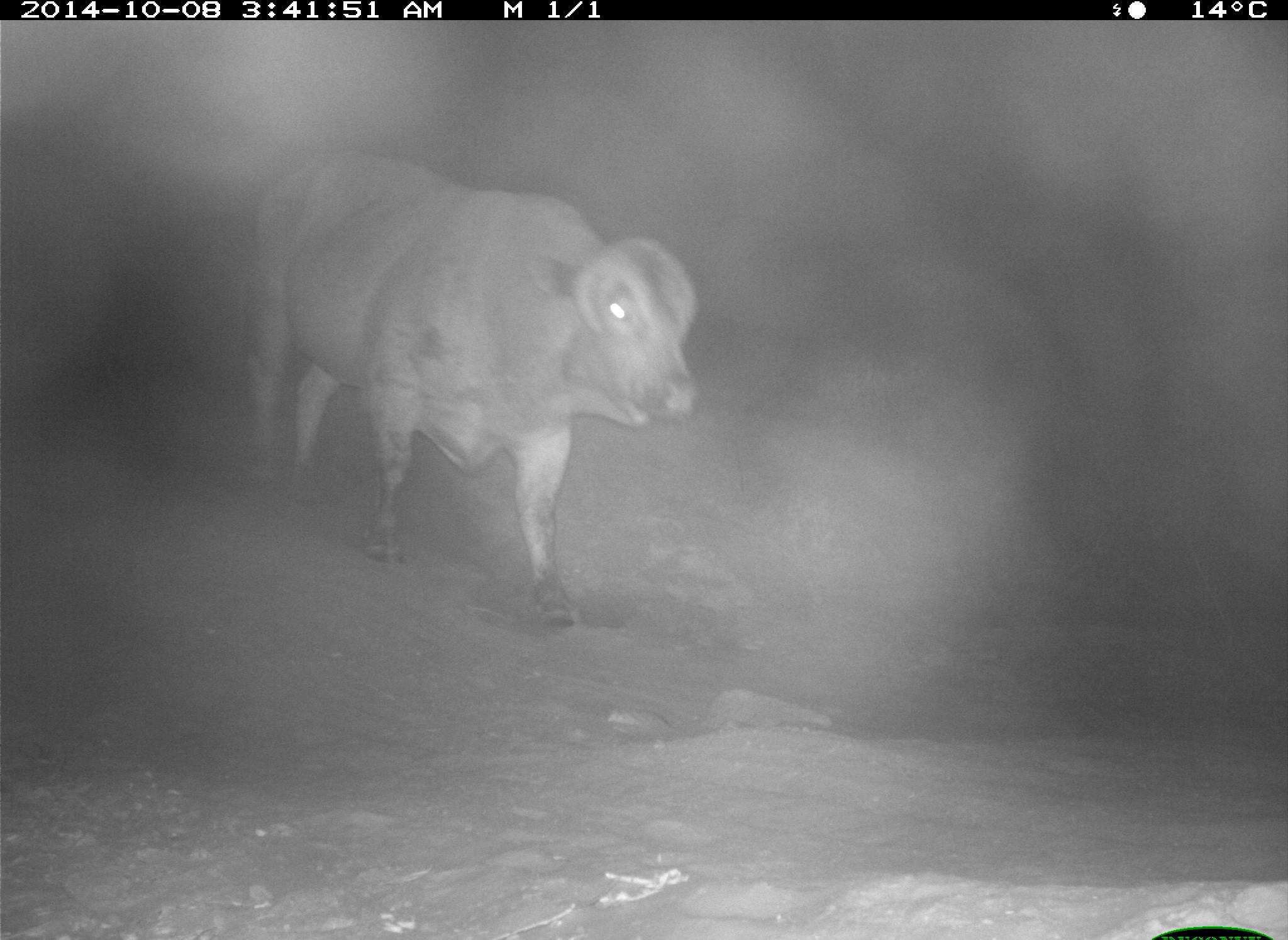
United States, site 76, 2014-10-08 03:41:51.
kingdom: Animalia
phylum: Chordata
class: Mammalia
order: Artiodactyla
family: Bovidae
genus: Bos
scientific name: Bos taurus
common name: cow